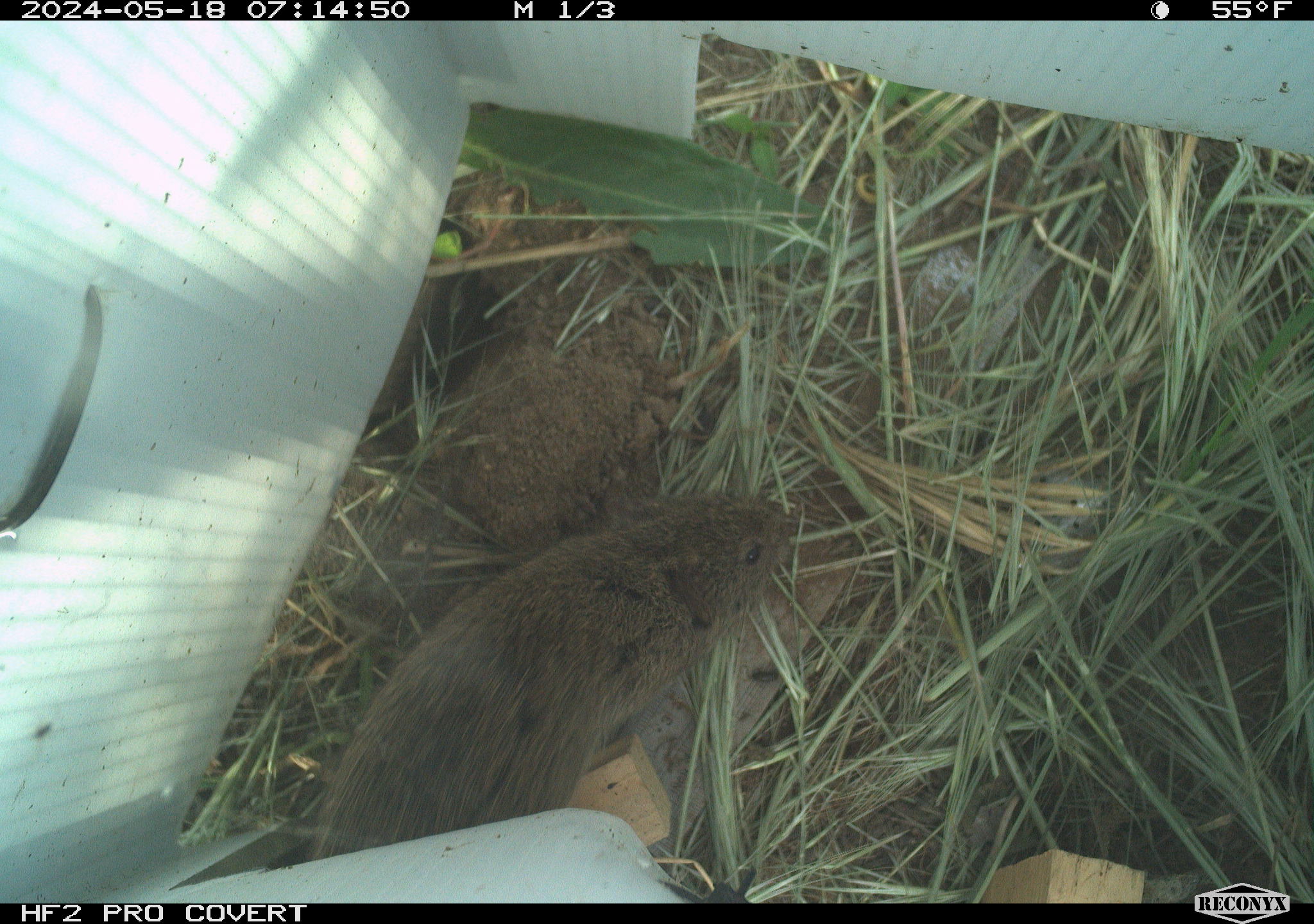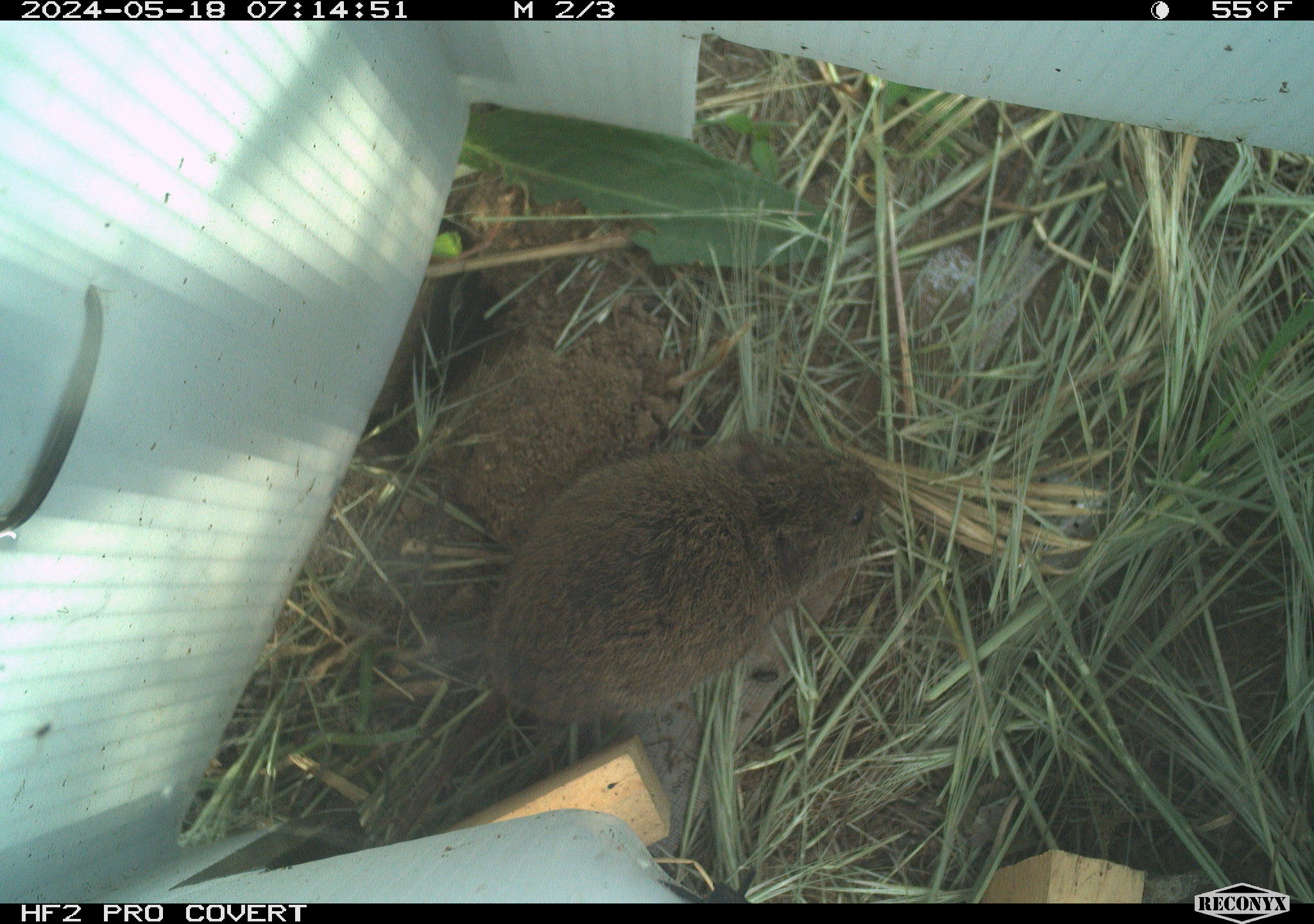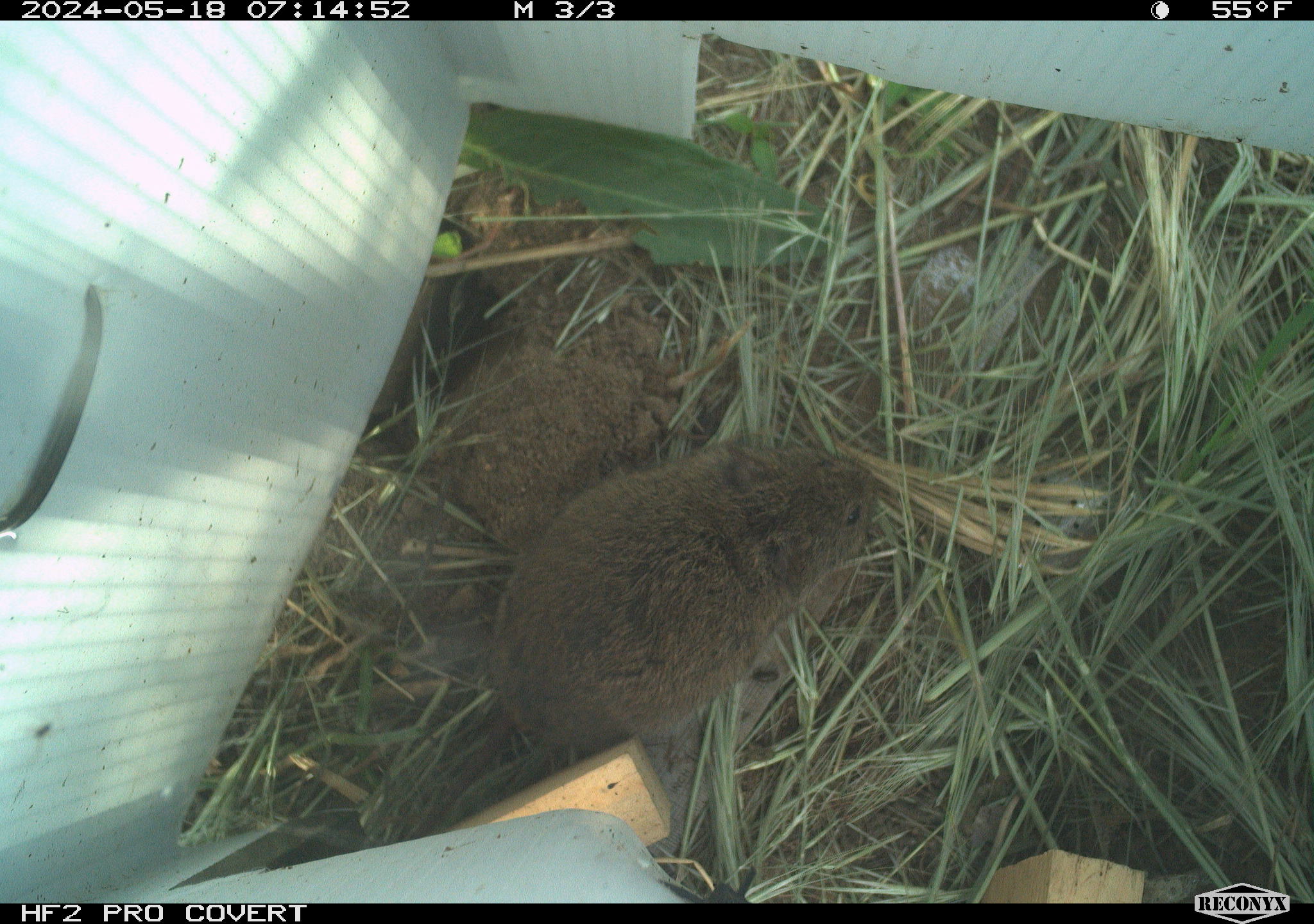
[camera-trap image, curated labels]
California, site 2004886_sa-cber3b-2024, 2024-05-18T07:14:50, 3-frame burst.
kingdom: Animalia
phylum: Chordata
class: Mammalia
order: Rodentia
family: Cricetidae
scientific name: Arvicolinae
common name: voles, lemmings, and muskrats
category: arvicolinae subfamily